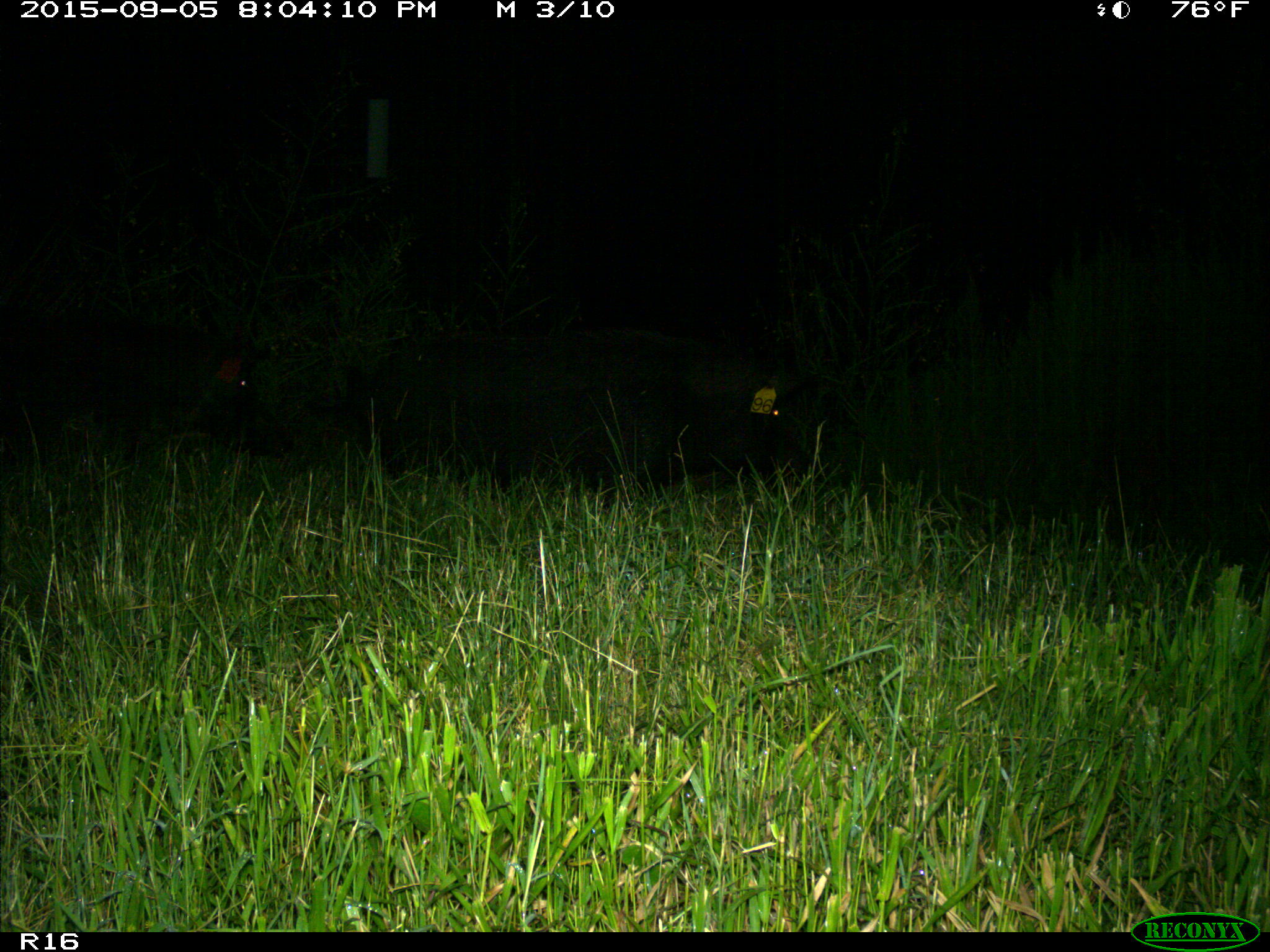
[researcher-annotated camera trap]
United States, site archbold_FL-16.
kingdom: Animalia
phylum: Chordata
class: Mammalia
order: Artiodactyla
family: Suidae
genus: Sus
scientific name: Sus scrofa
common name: wild boar